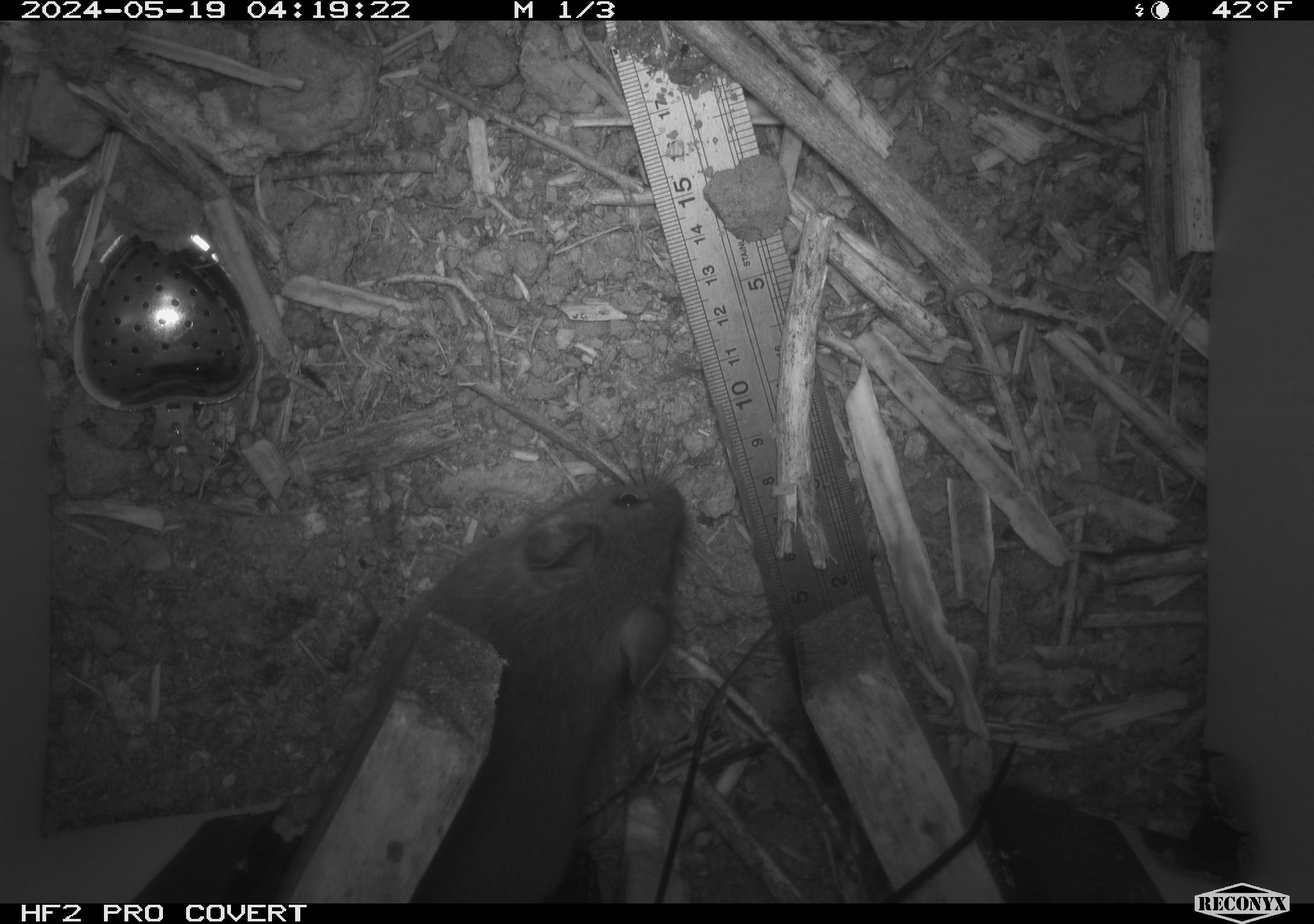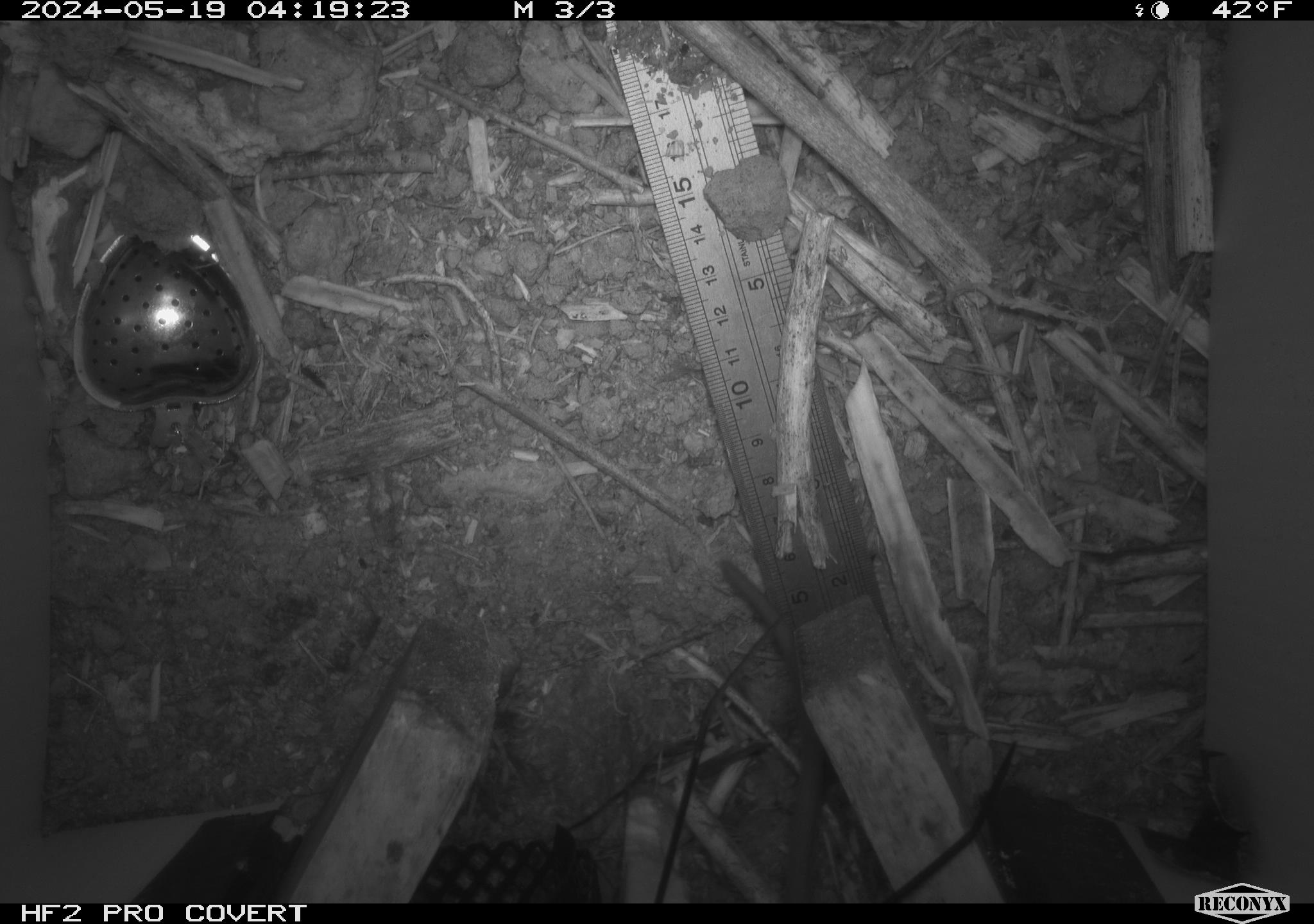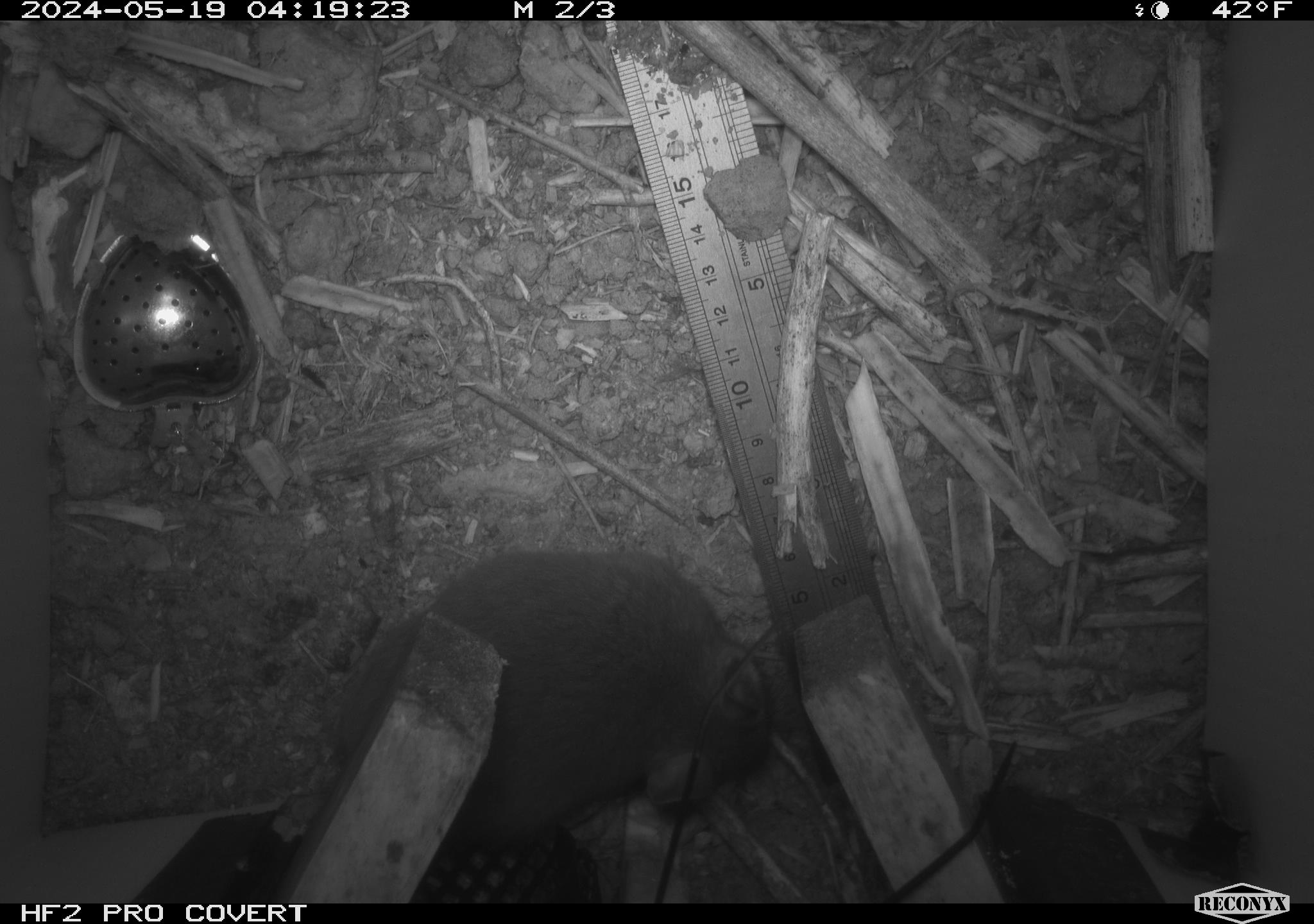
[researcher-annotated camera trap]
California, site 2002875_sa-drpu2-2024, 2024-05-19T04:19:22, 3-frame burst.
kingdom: Animalia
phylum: Chordata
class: Mammalia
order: Rodentia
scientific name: Rodentia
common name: rodent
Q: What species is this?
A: Rodent (Rodentia).